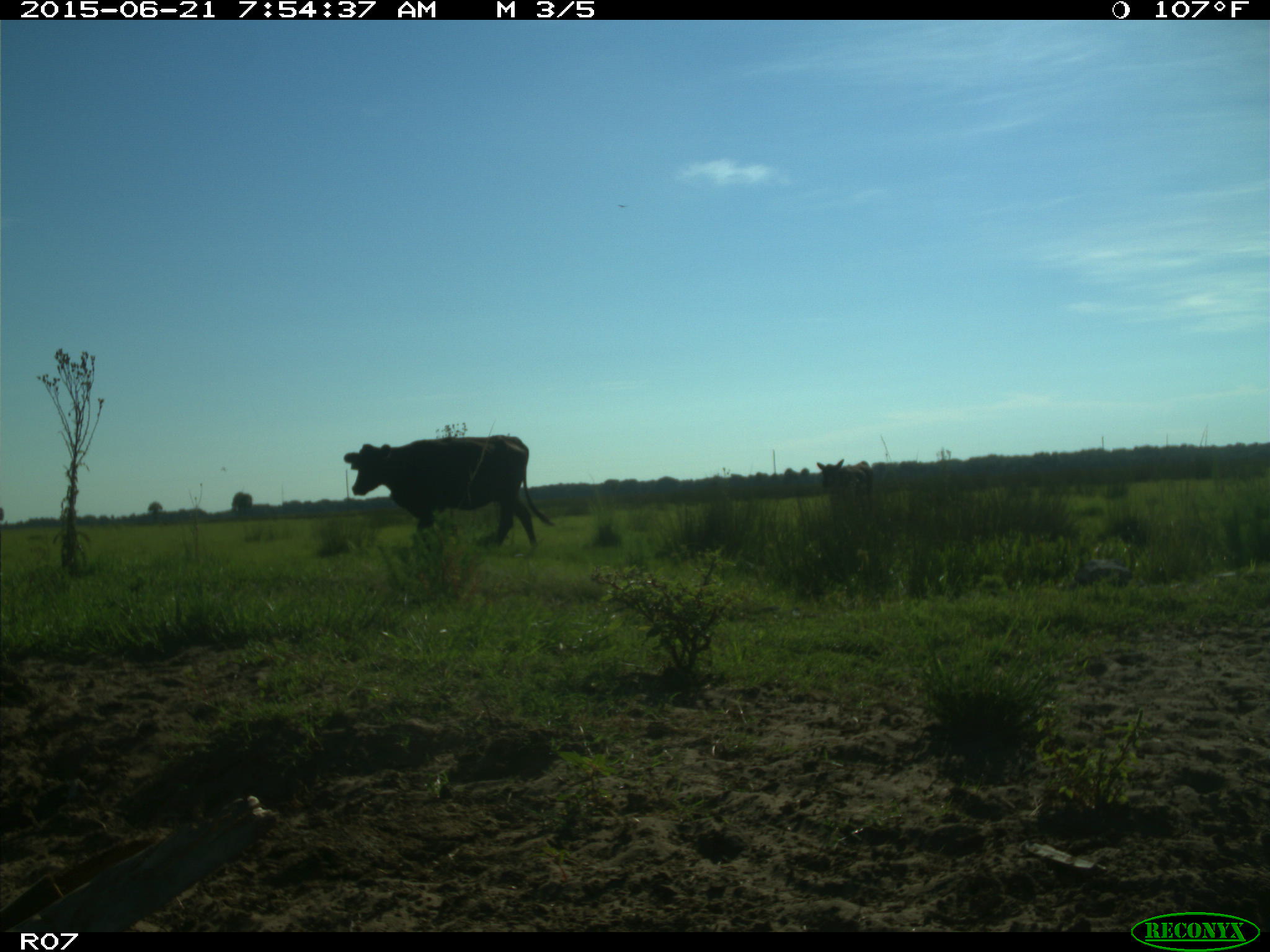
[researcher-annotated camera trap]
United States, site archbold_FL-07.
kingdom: Animalia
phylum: Chordata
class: Mammalia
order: Artiodactyla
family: Bovidae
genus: Bos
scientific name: Bos taurus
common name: domestic cow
Bos taurus (domestic cow).